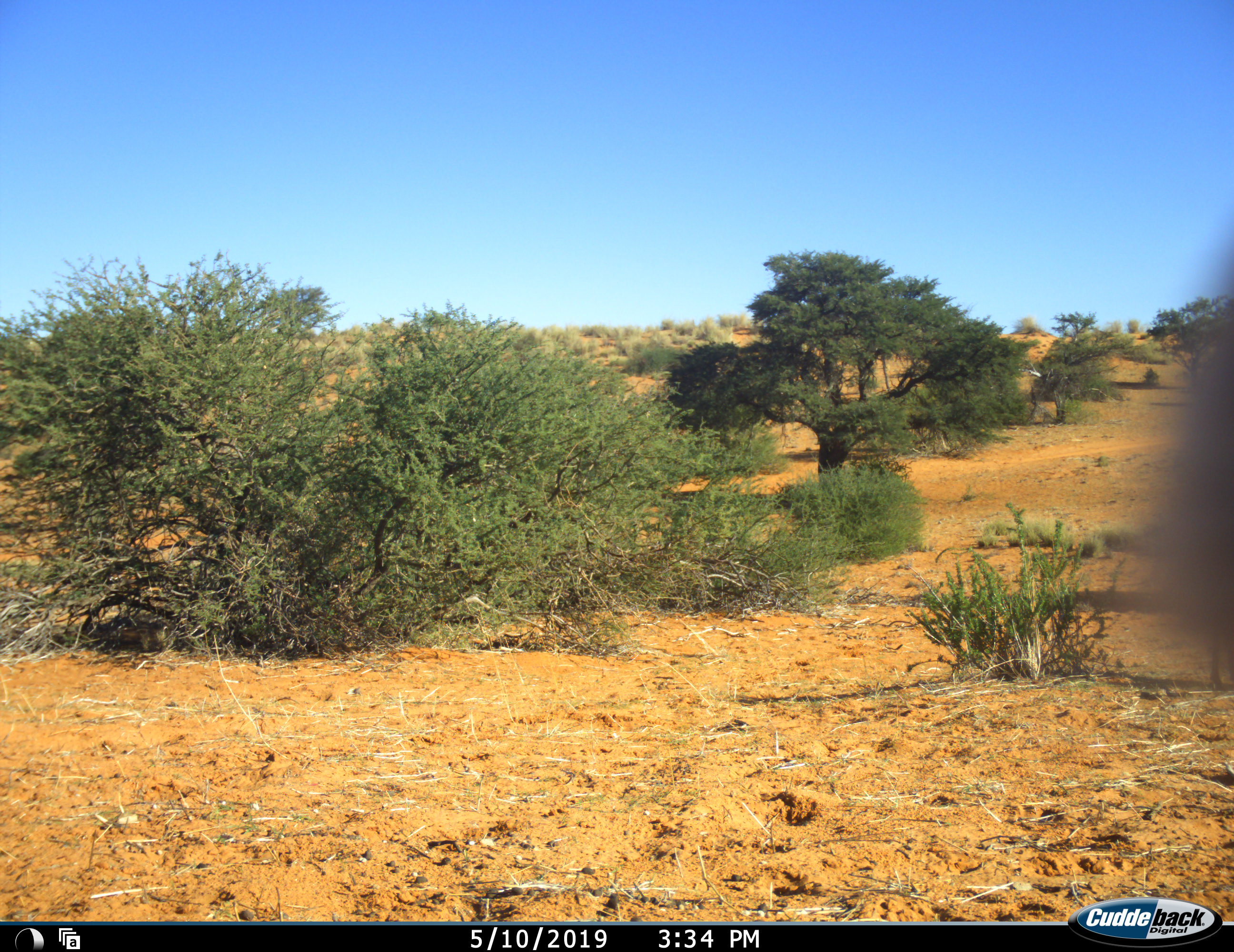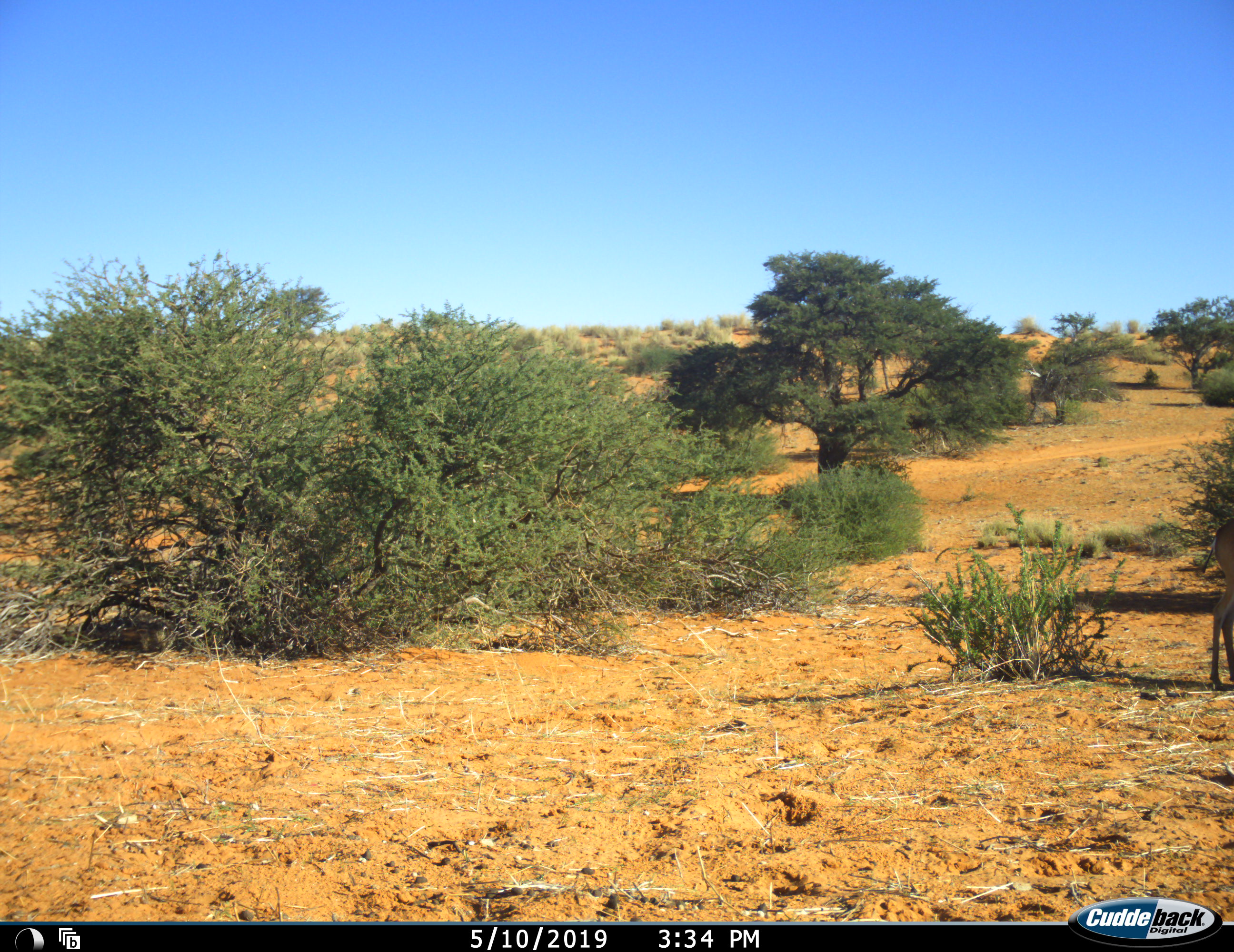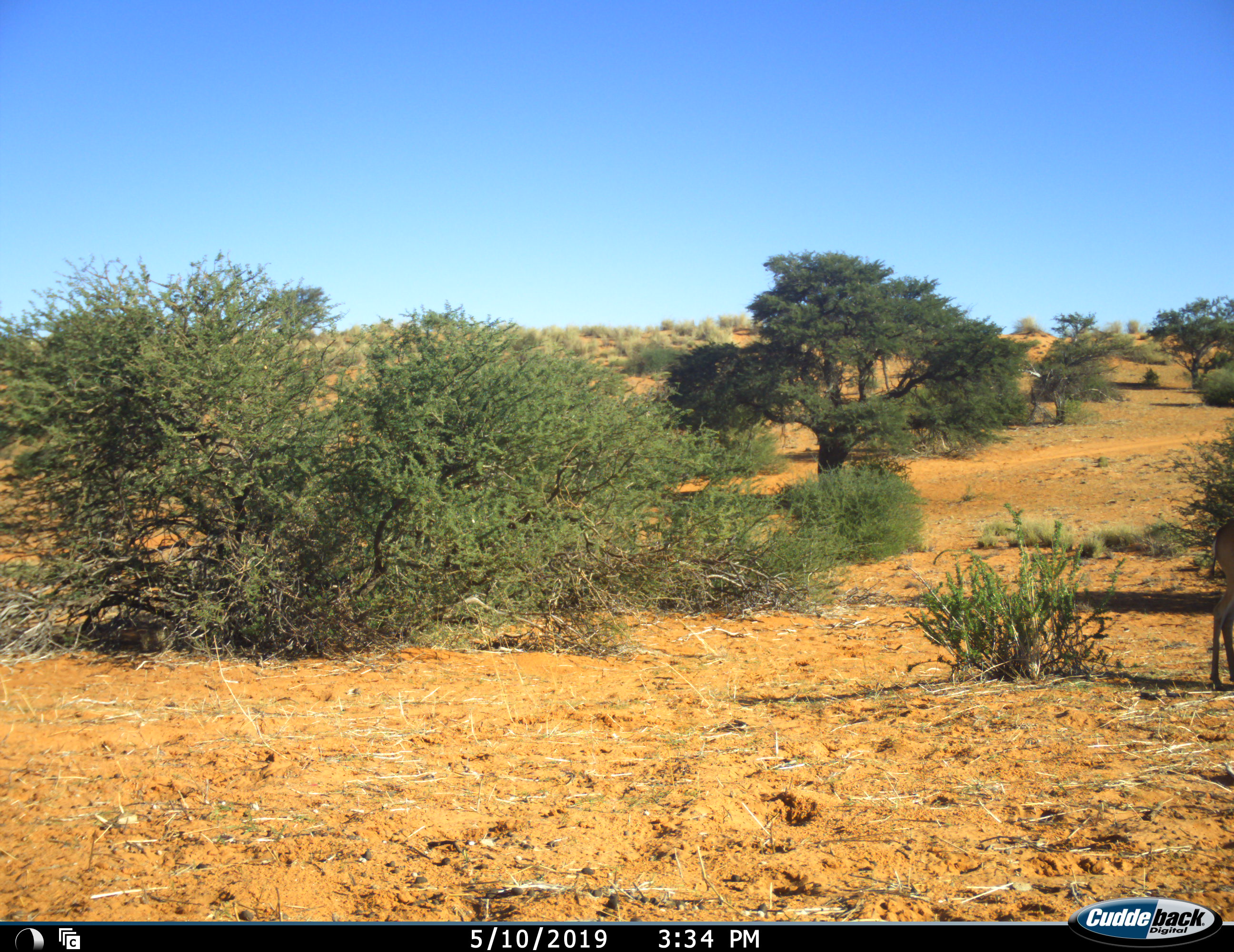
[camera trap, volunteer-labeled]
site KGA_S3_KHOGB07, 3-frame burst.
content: unidentified animal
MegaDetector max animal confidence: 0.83